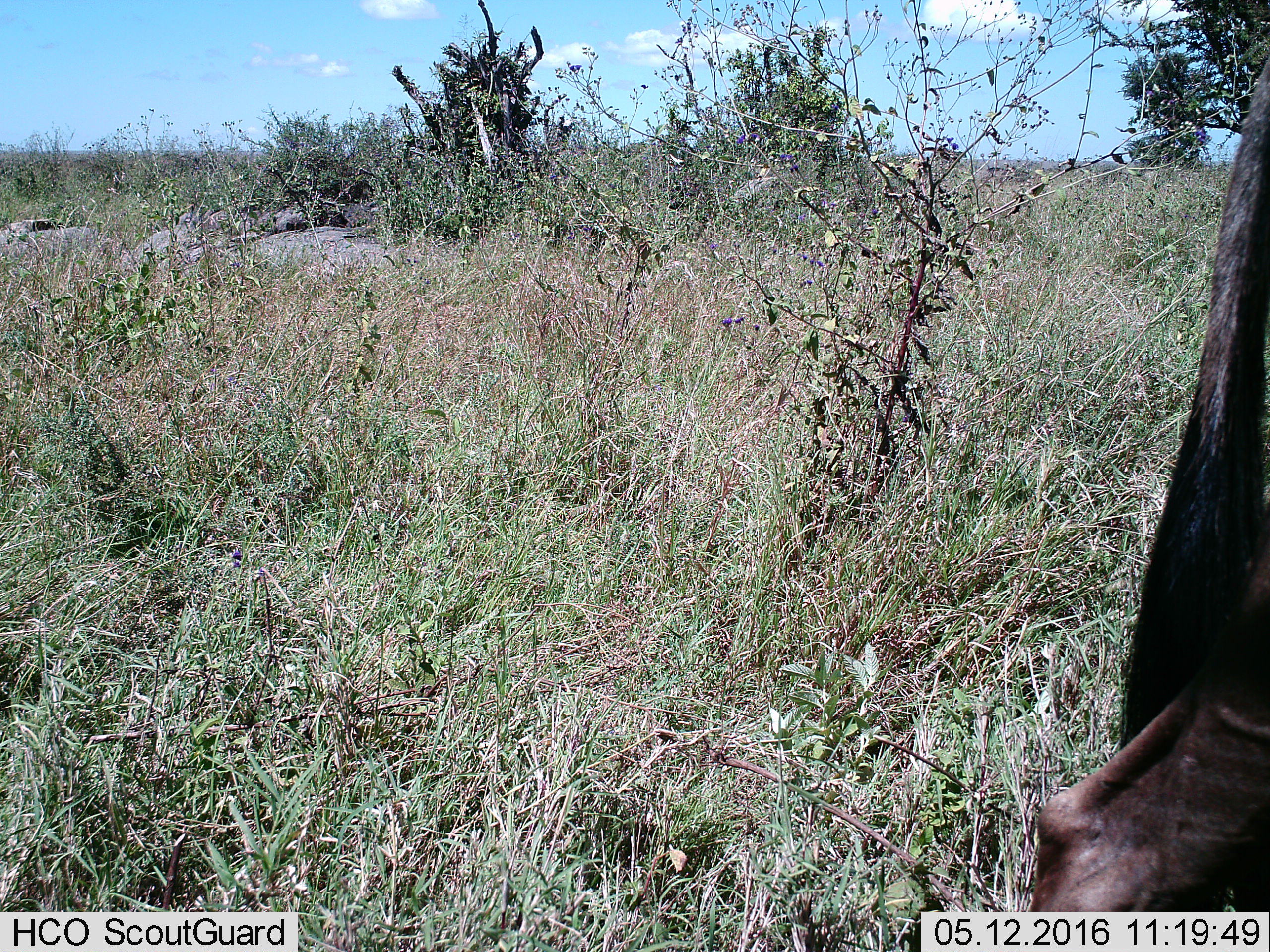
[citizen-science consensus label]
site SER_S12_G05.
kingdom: Animalia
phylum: Chordata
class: Mammalia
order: Artiodactyla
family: Bovidae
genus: Connochaetes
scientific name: Connochaetes taurinus taurinus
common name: blue wildebeest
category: wildebeestblue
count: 1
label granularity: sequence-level